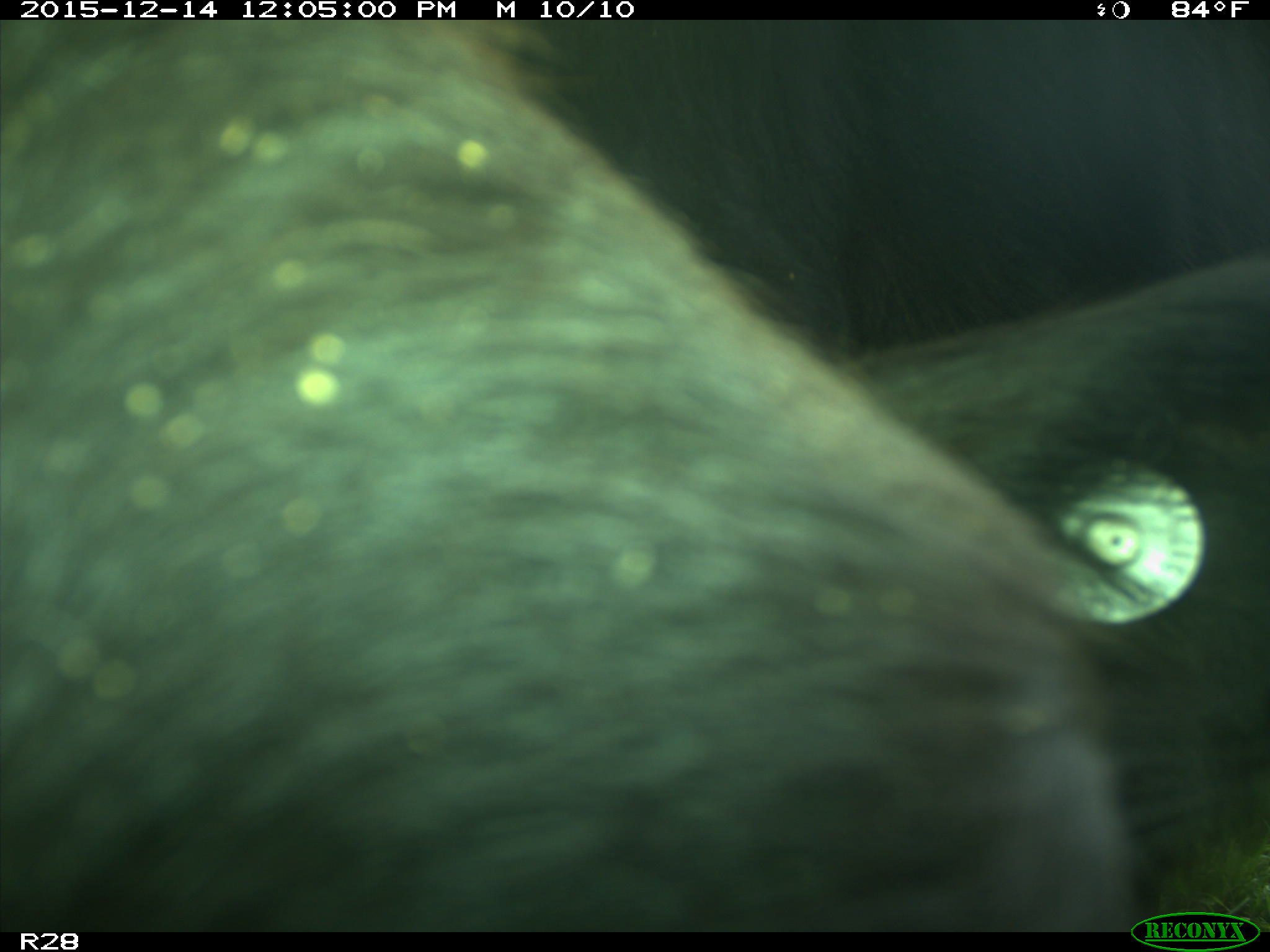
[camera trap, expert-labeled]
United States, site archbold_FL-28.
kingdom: Animalia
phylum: Chordata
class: Mammalia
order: Artiodactyla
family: Bovidae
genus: Bos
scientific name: Bos taurus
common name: domestic cow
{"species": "Bos taurus (domestic cow)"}